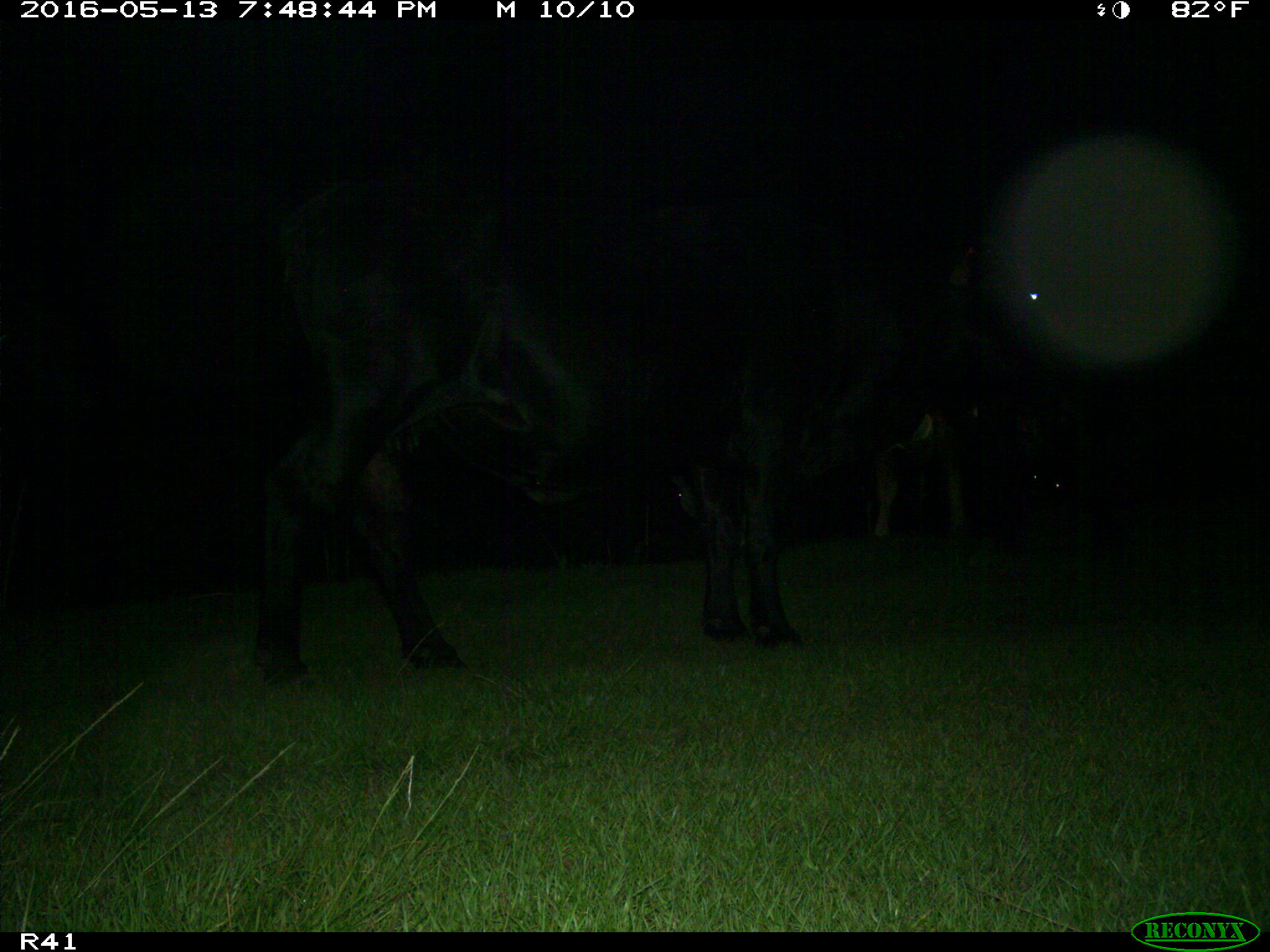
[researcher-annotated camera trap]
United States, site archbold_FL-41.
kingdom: Animalia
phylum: Chordata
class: Mammalia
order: Artiodactyla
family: Bovidae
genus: Bos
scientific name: Bos taurus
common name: domestic cow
Bos taurus (domestic cow).